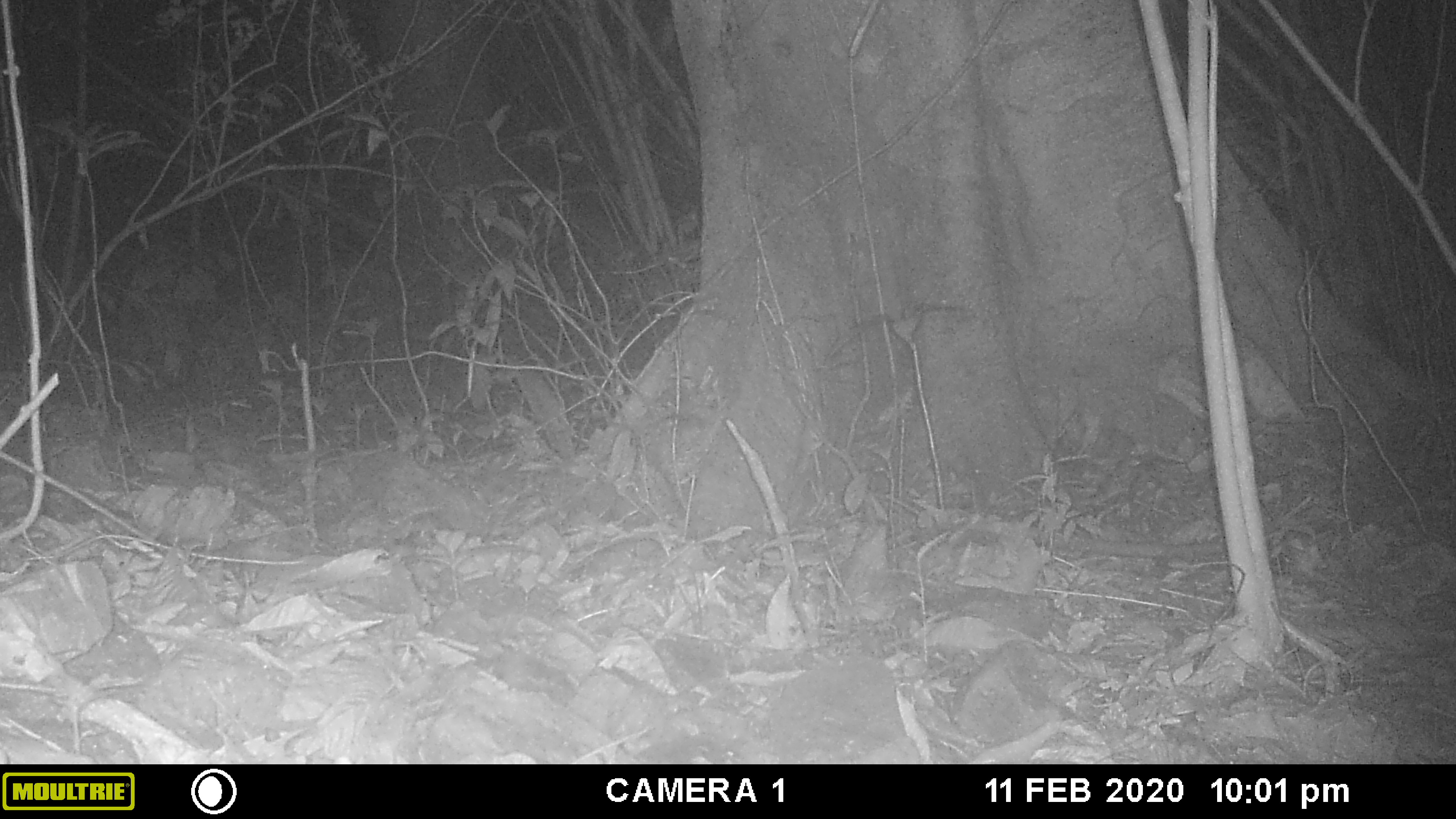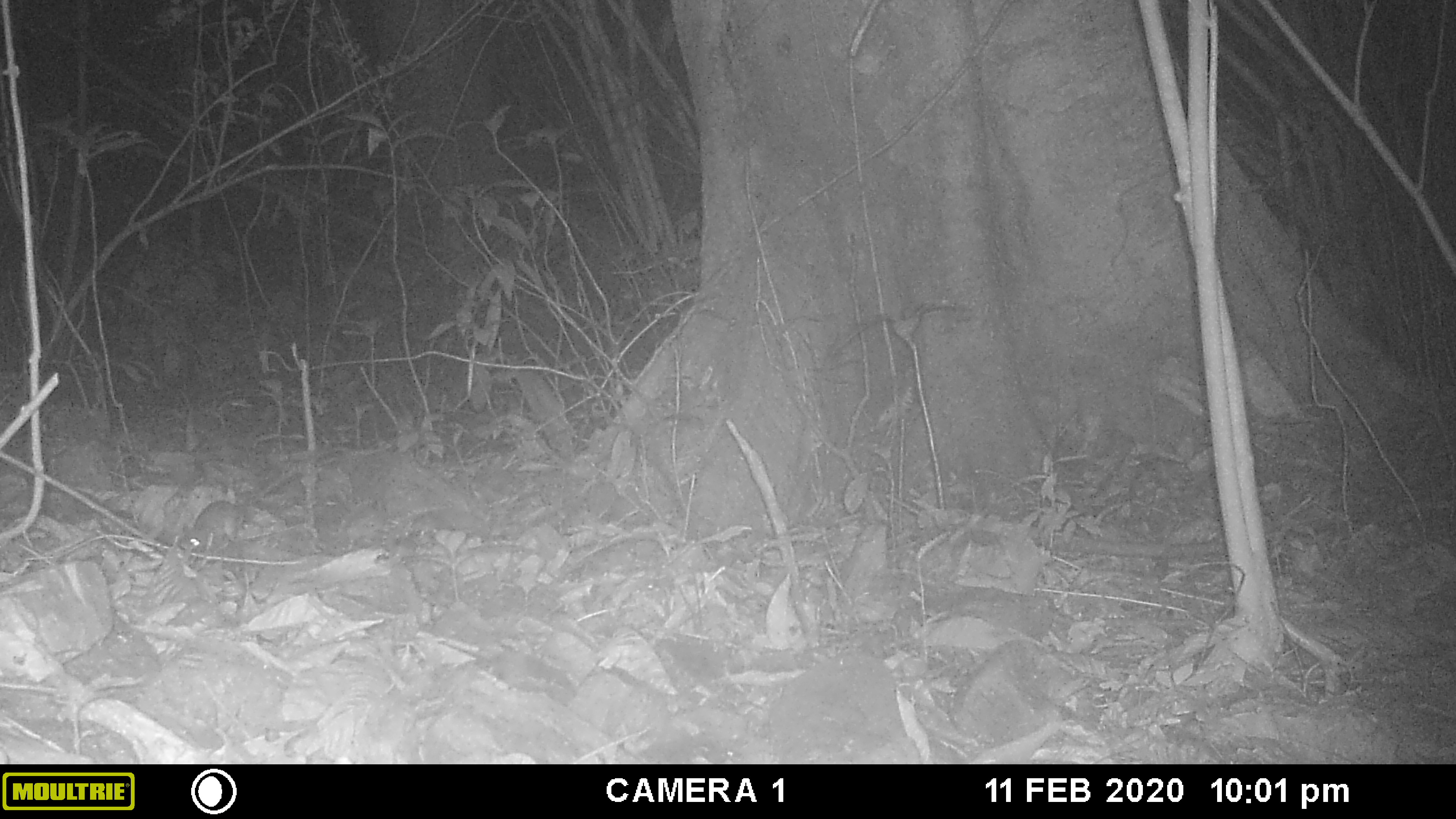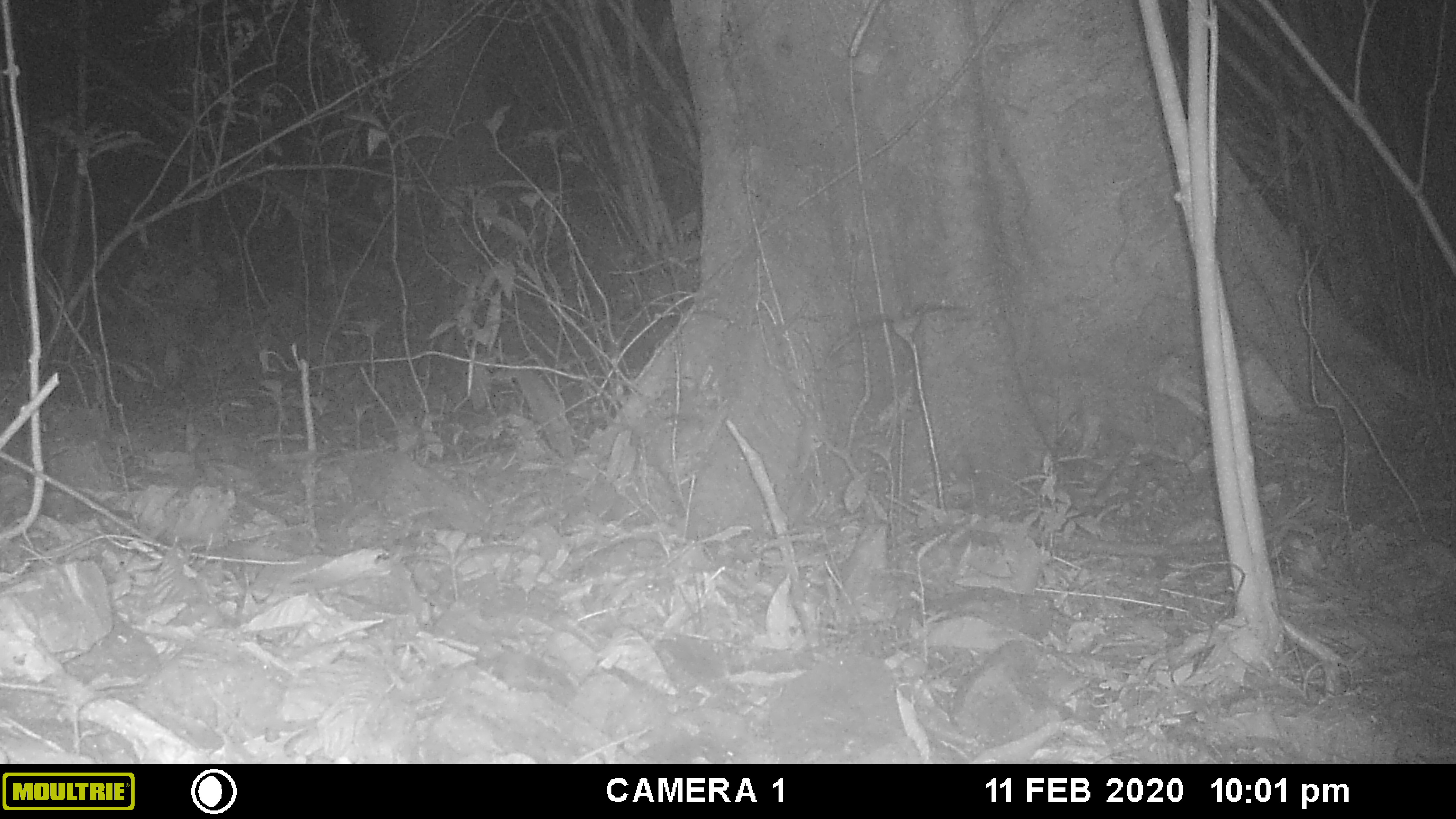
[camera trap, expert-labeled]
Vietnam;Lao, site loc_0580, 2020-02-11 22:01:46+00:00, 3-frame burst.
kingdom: Animalia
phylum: Chordata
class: Mammalia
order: Rodentia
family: Muridae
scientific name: Muridae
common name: old-world mice and rats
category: unidentified murid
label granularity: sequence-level